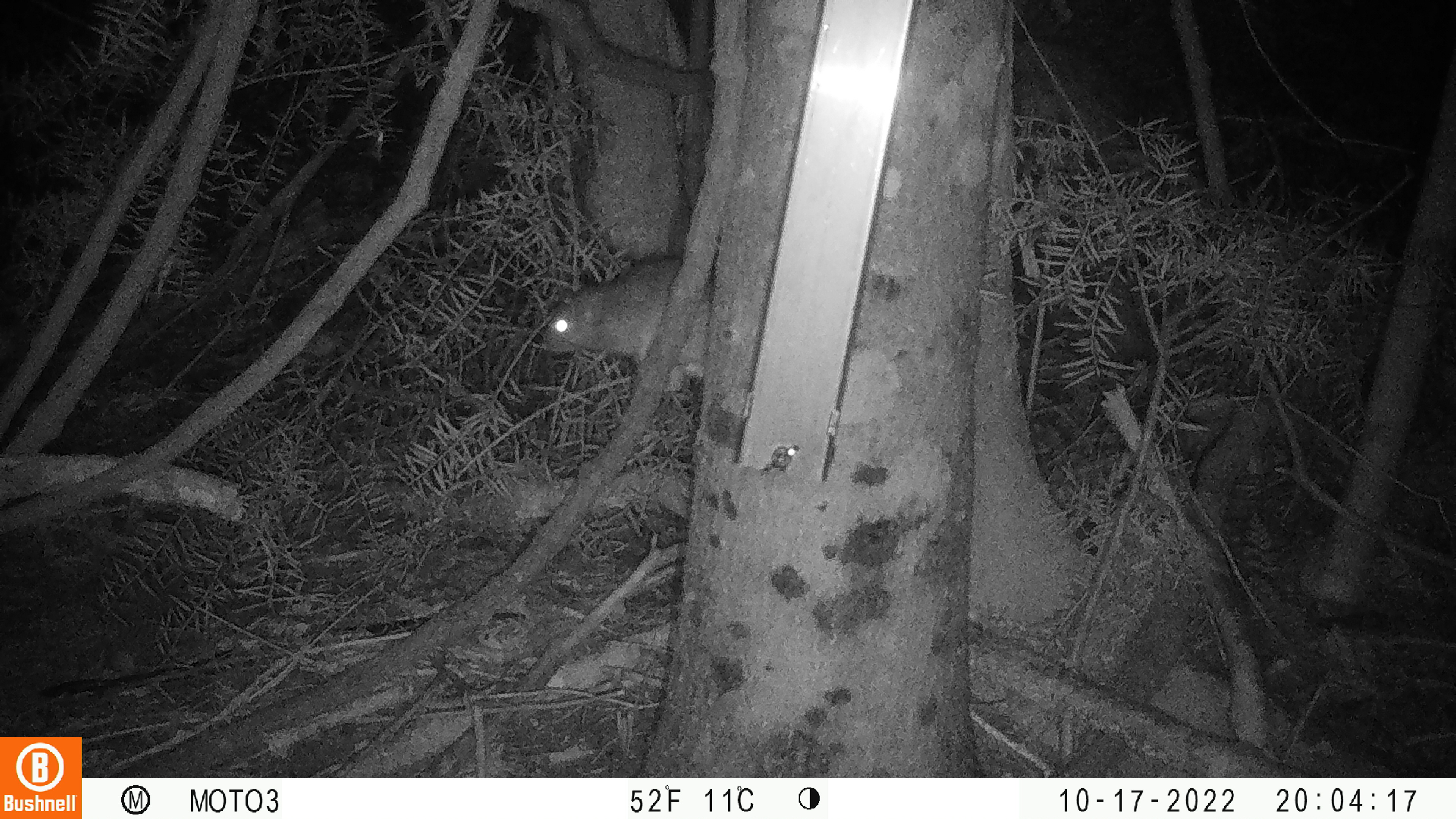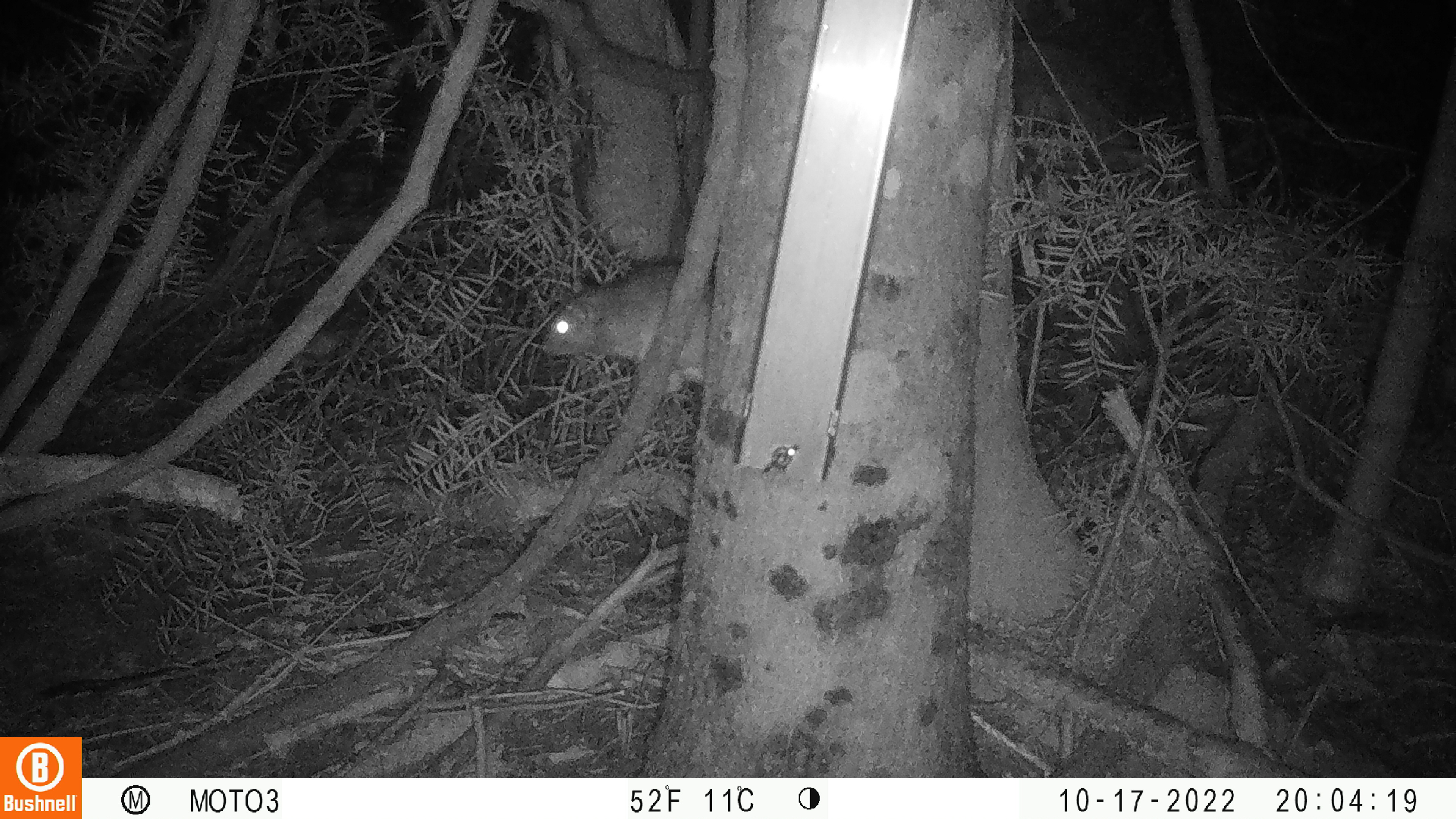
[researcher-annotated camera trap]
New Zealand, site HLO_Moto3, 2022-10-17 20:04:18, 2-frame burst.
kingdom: Animalia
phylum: Chordata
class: Mammalia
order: Rodentia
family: Muridae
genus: Rattus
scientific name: Rattus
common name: rat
Rat (Rattus).